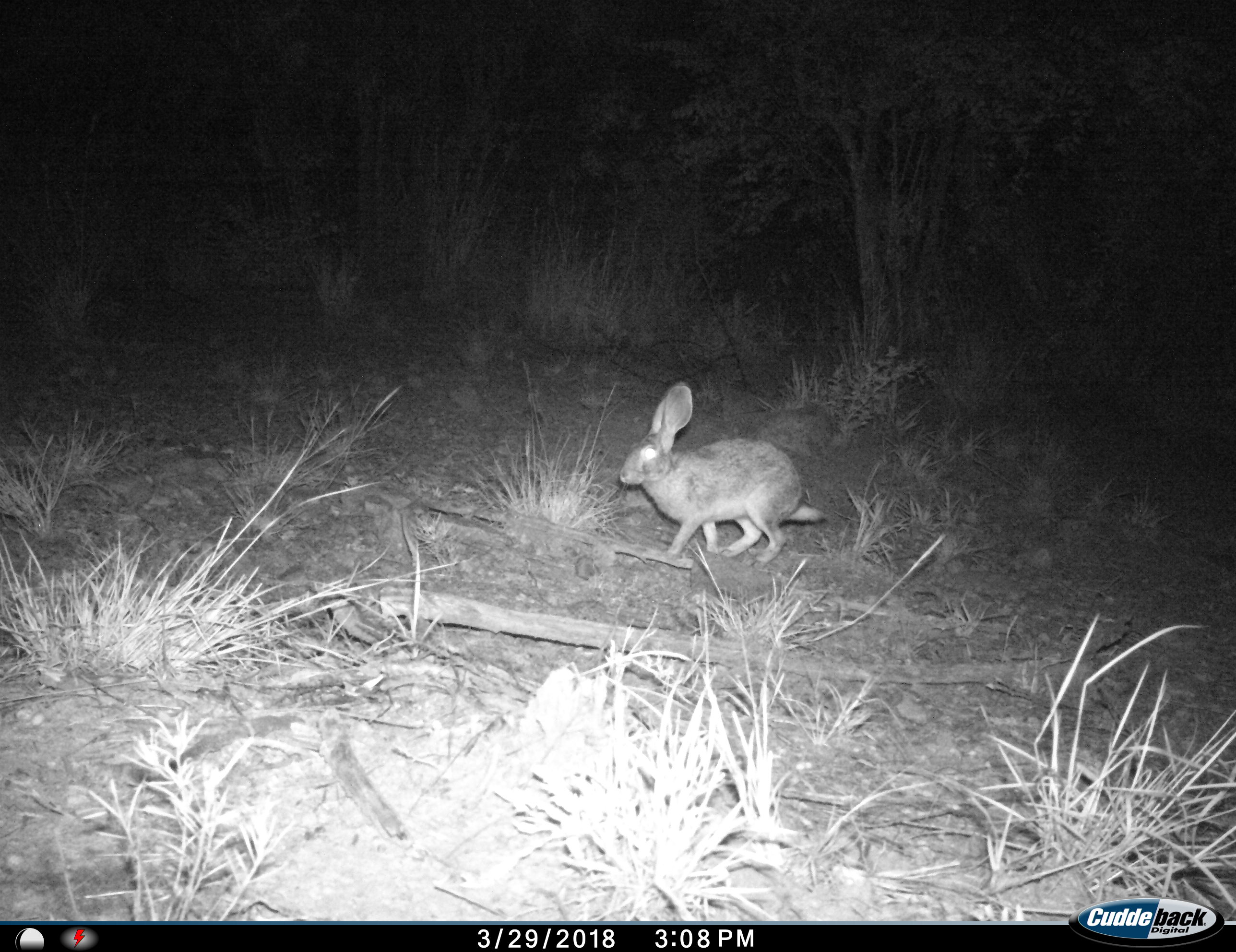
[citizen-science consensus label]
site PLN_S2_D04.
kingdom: Animalia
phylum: Chordata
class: Mammalia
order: Lagomorpha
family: Leporidae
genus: Lepus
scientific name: Lepus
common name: hare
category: hareunknown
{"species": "hareunknown (hare) (Lepus)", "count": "1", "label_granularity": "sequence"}